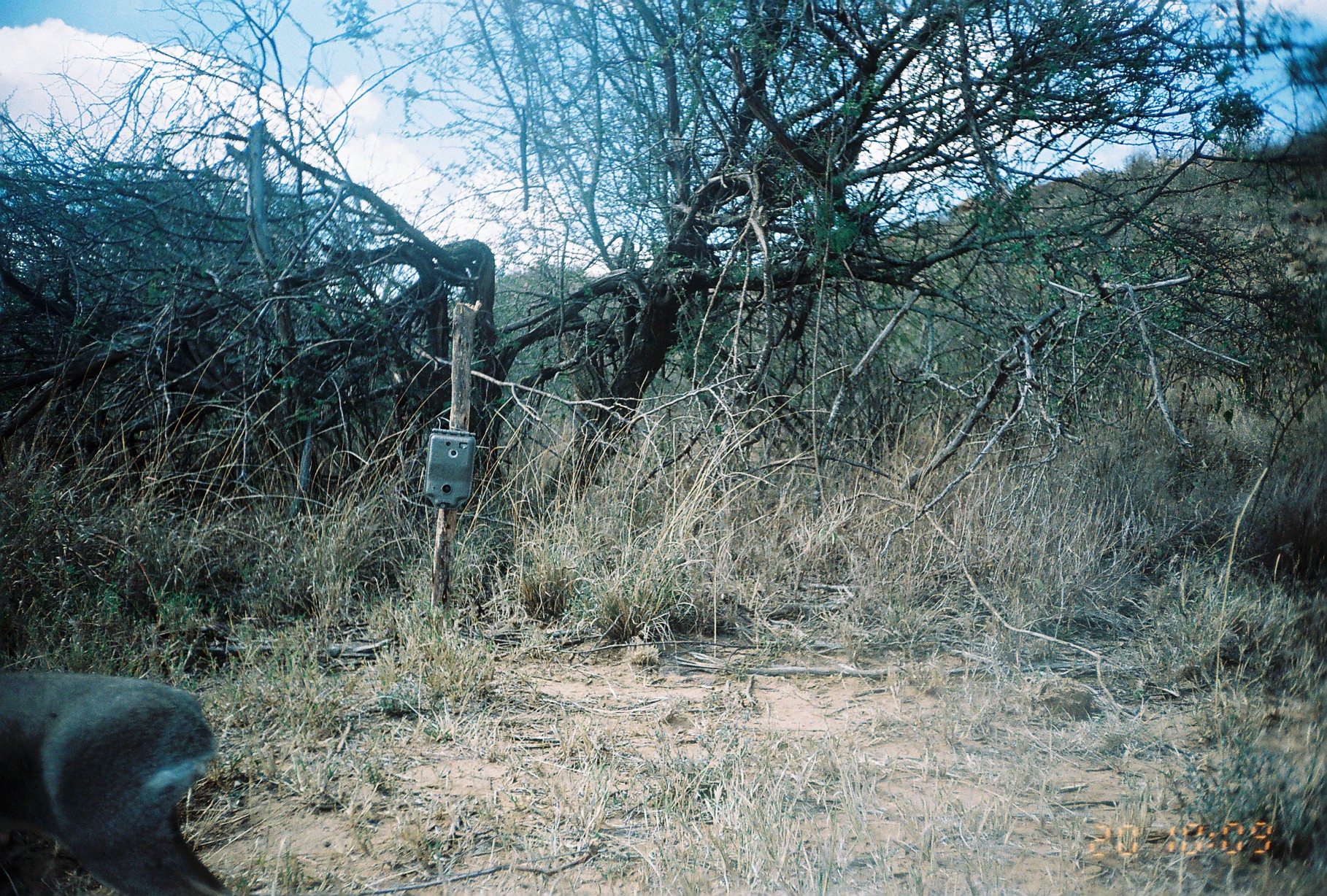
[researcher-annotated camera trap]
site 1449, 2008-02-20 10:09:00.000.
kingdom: Animalia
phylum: Chordata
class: Mammalia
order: Artiodactyla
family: Bovidae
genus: Madoqua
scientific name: Madoqua guentheri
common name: günther's dik-dik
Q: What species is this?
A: Madoqua guentheri (günther's dik-dik).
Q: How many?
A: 1.